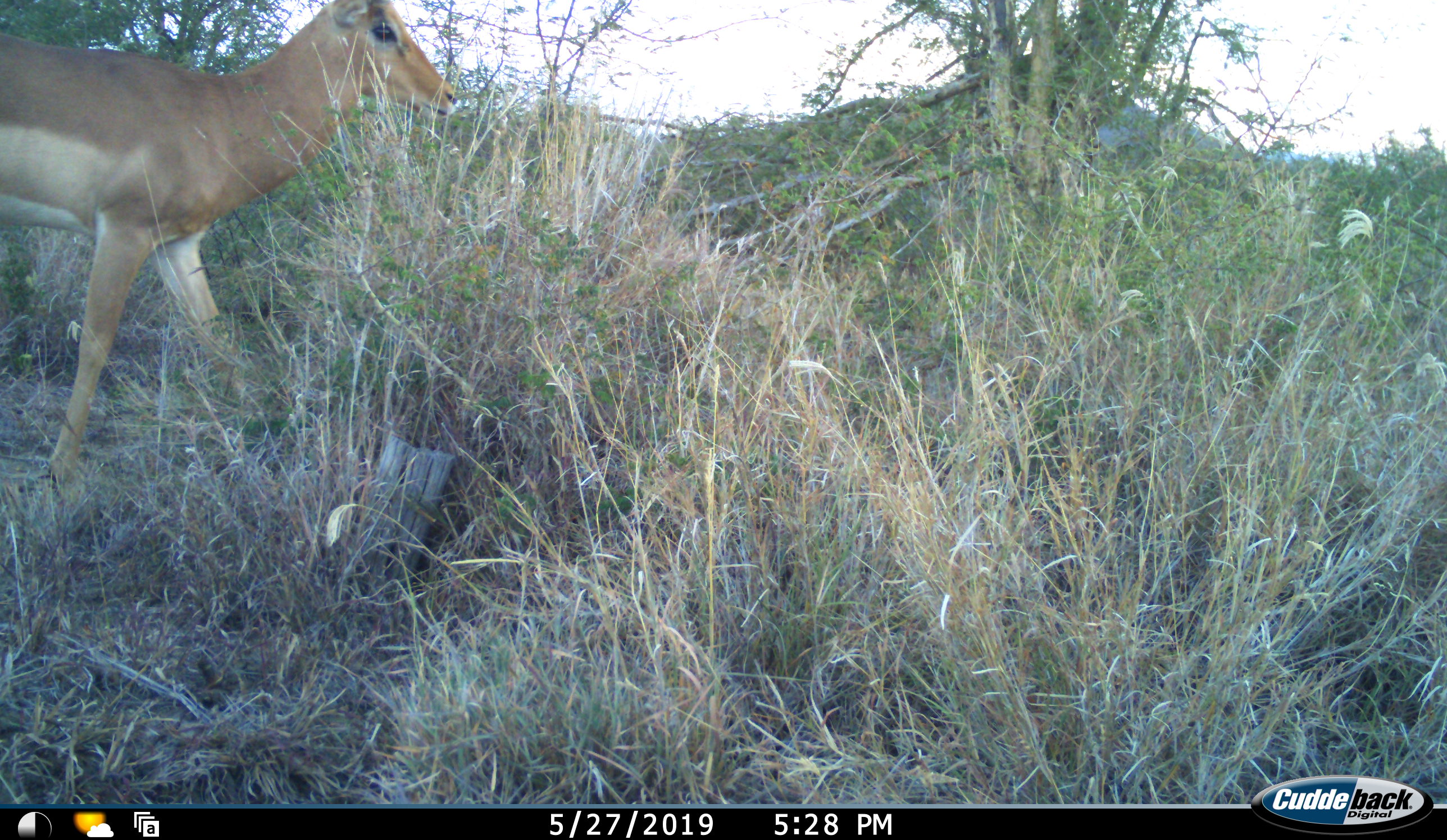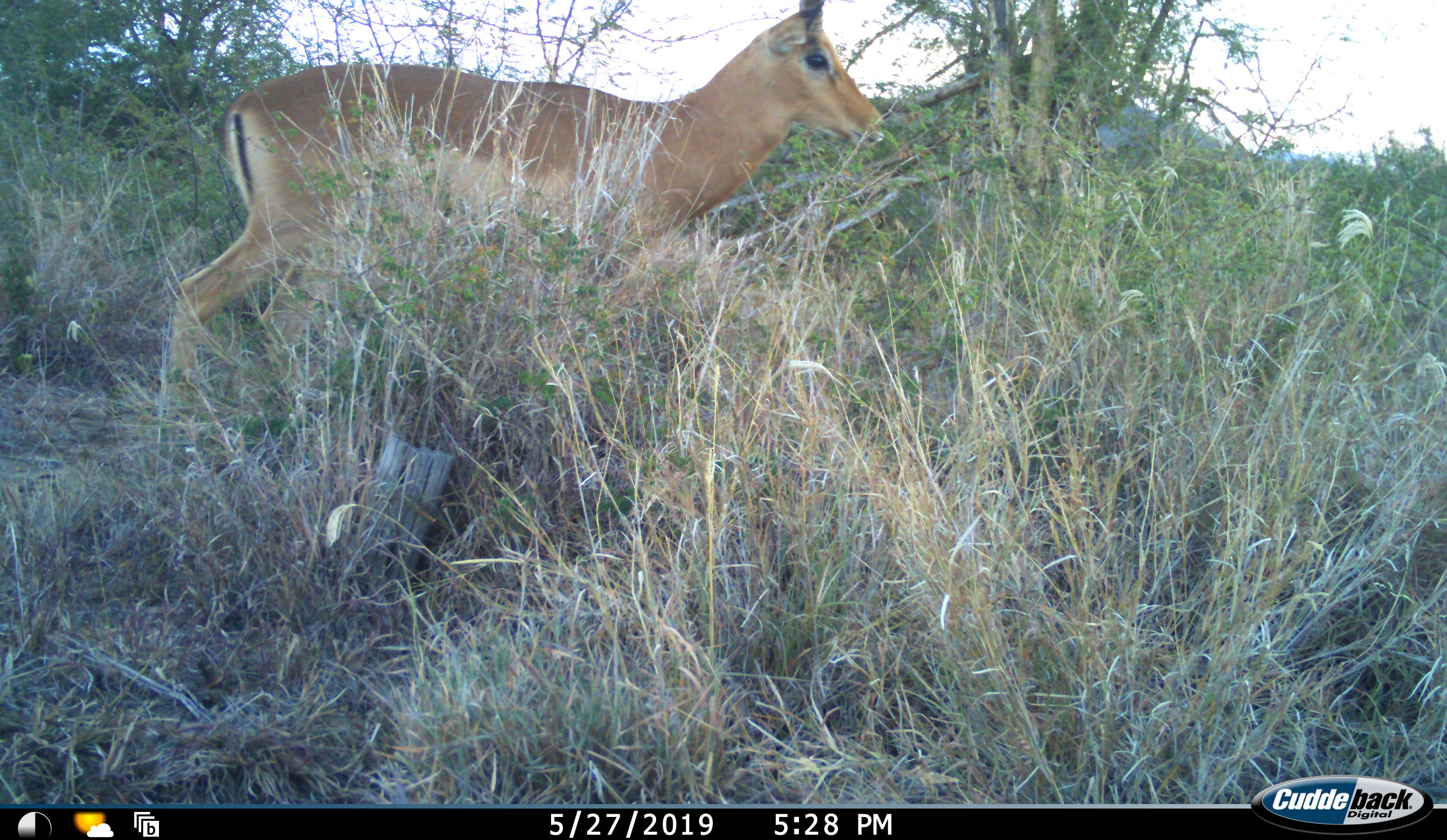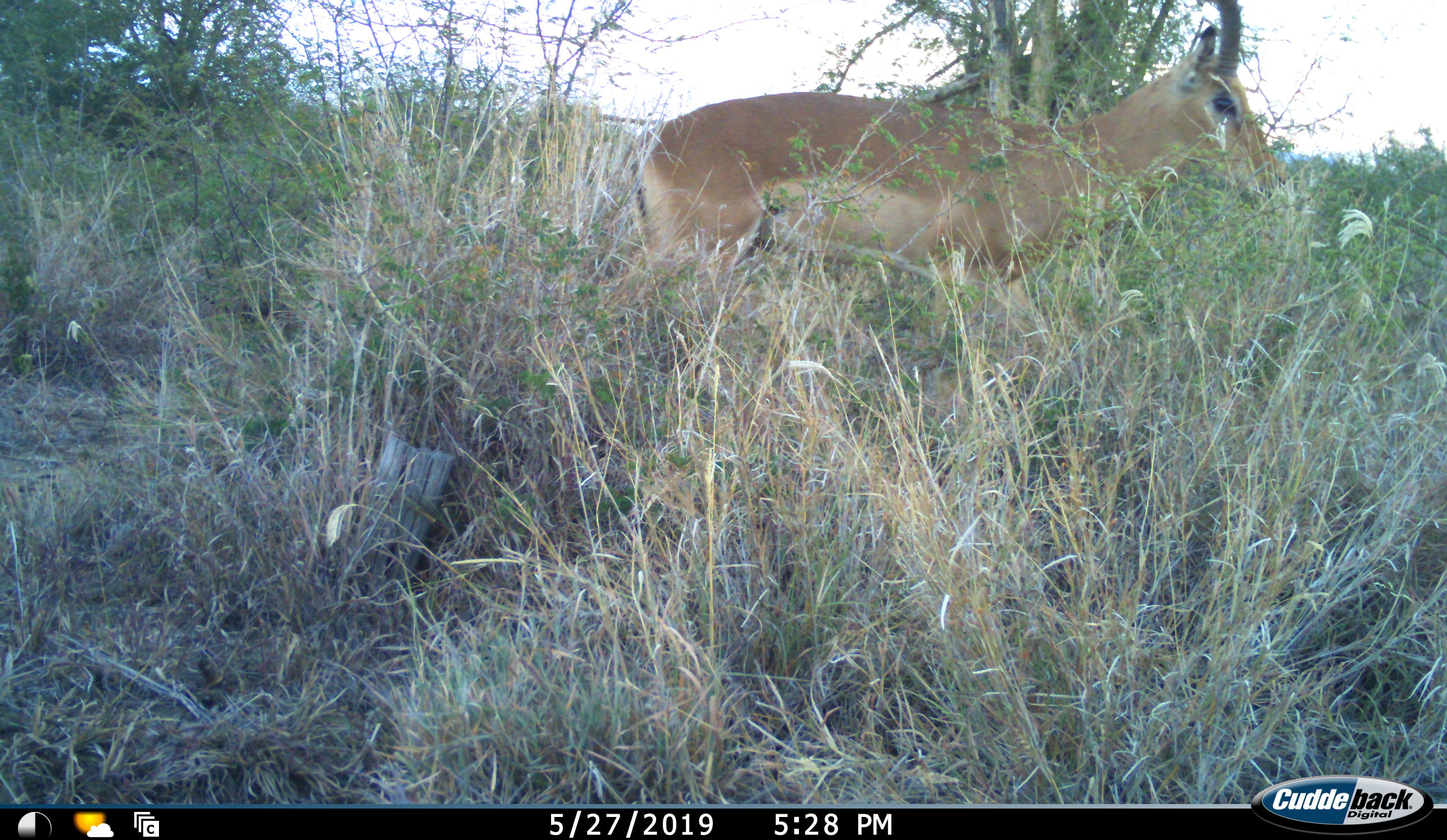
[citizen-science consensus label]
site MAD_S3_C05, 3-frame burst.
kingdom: Animalia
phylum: Chordata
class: Mammalia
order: Artiodactyla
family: Bovidae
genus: Aepyceros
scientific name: Aepyceros melampus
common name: impala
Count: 1.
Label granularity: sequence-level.